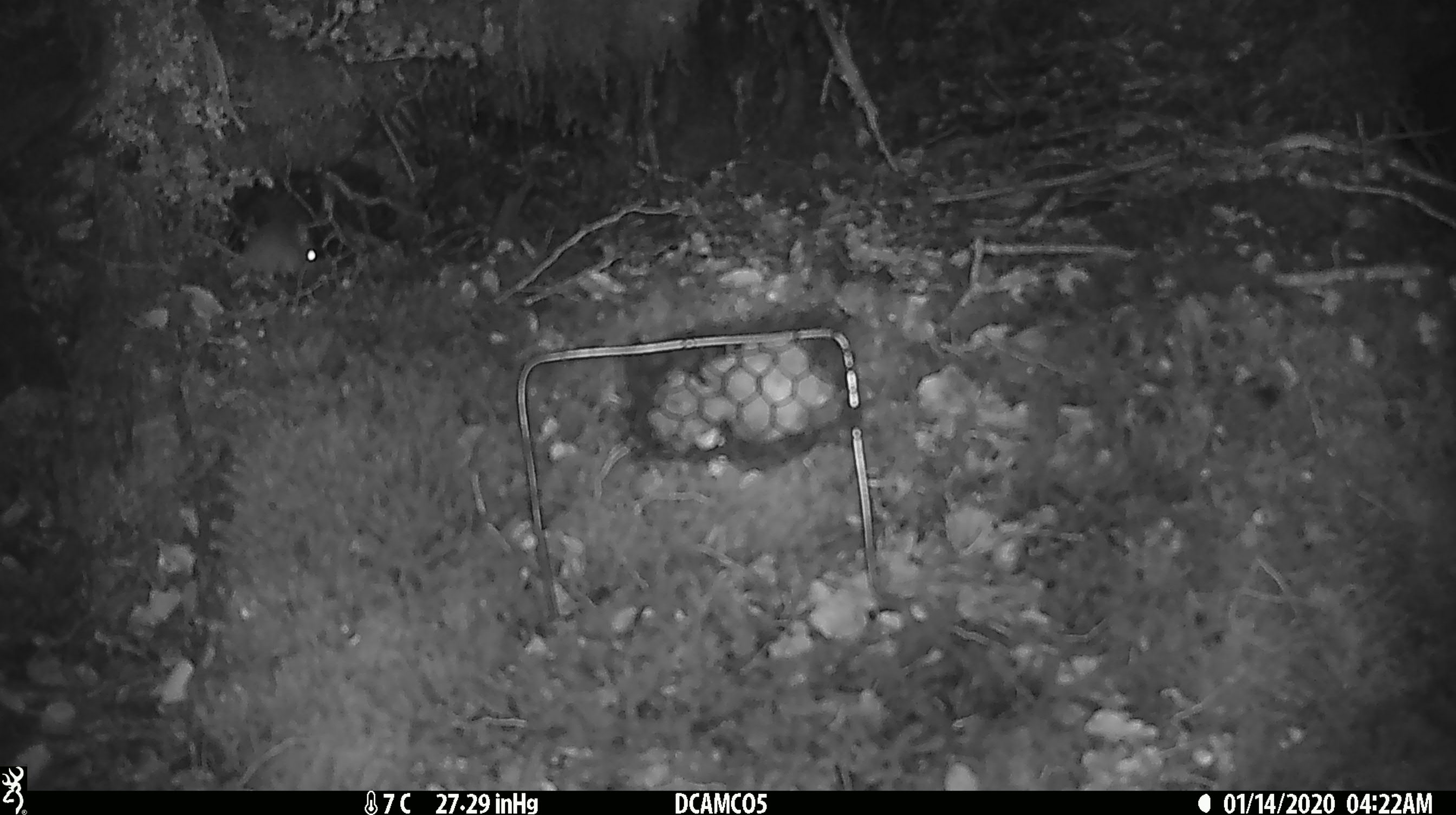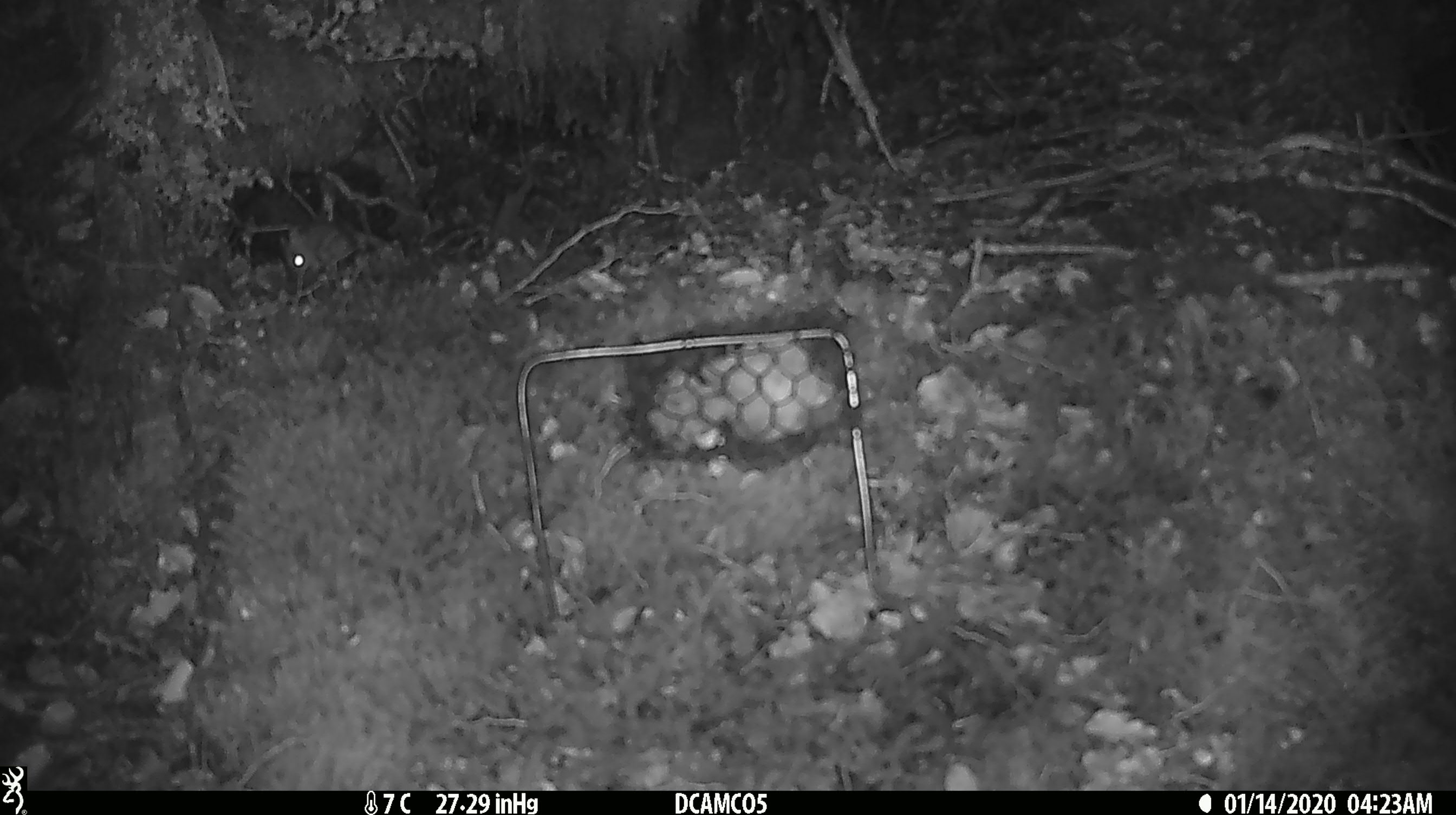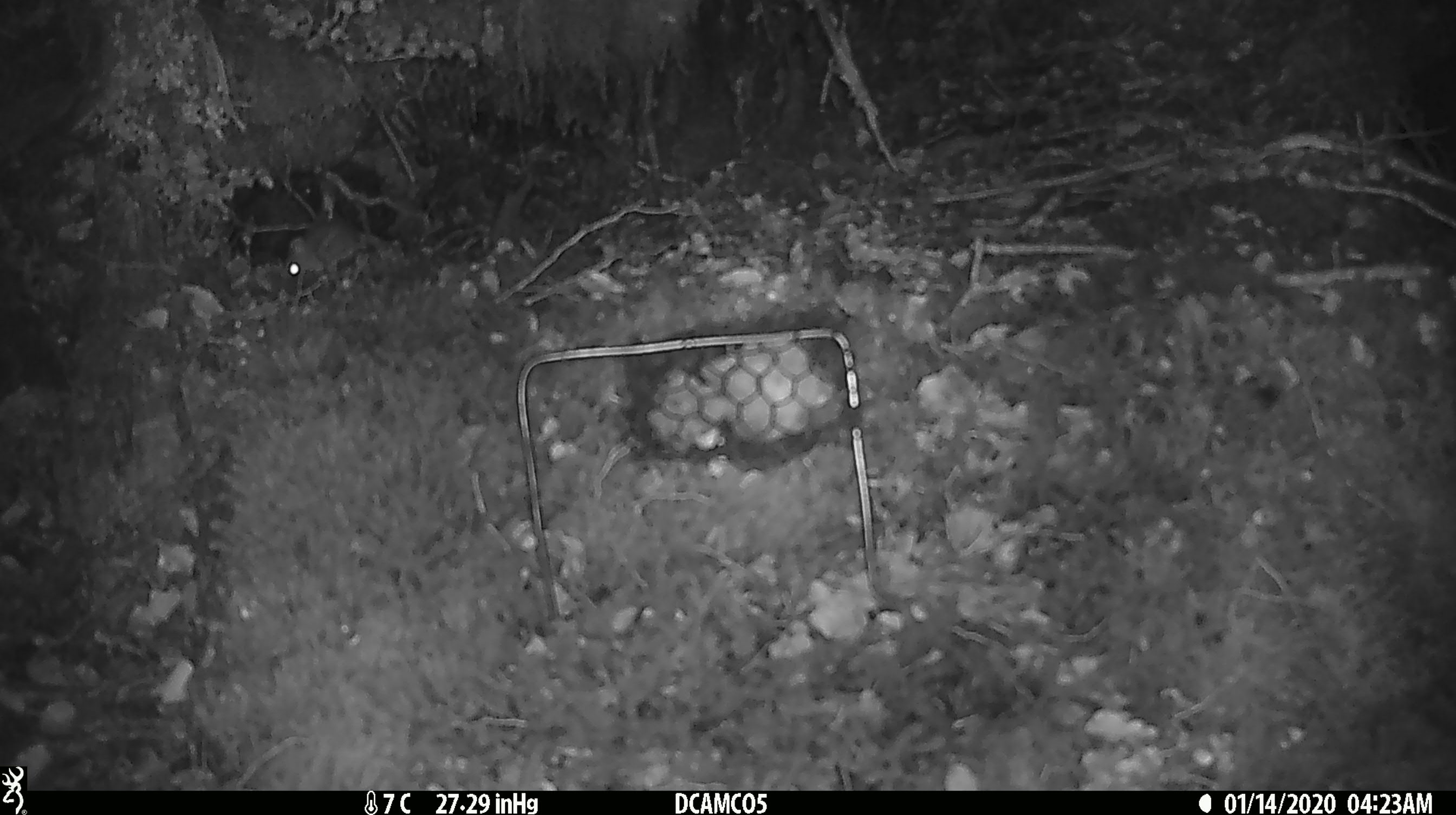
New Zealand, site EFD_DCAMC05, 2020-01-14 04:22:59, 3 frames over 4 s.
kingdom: Animalia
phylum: Chordata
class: Mammalia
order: Rodentia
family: Muridae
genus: Mus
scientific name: Mus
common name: mouse